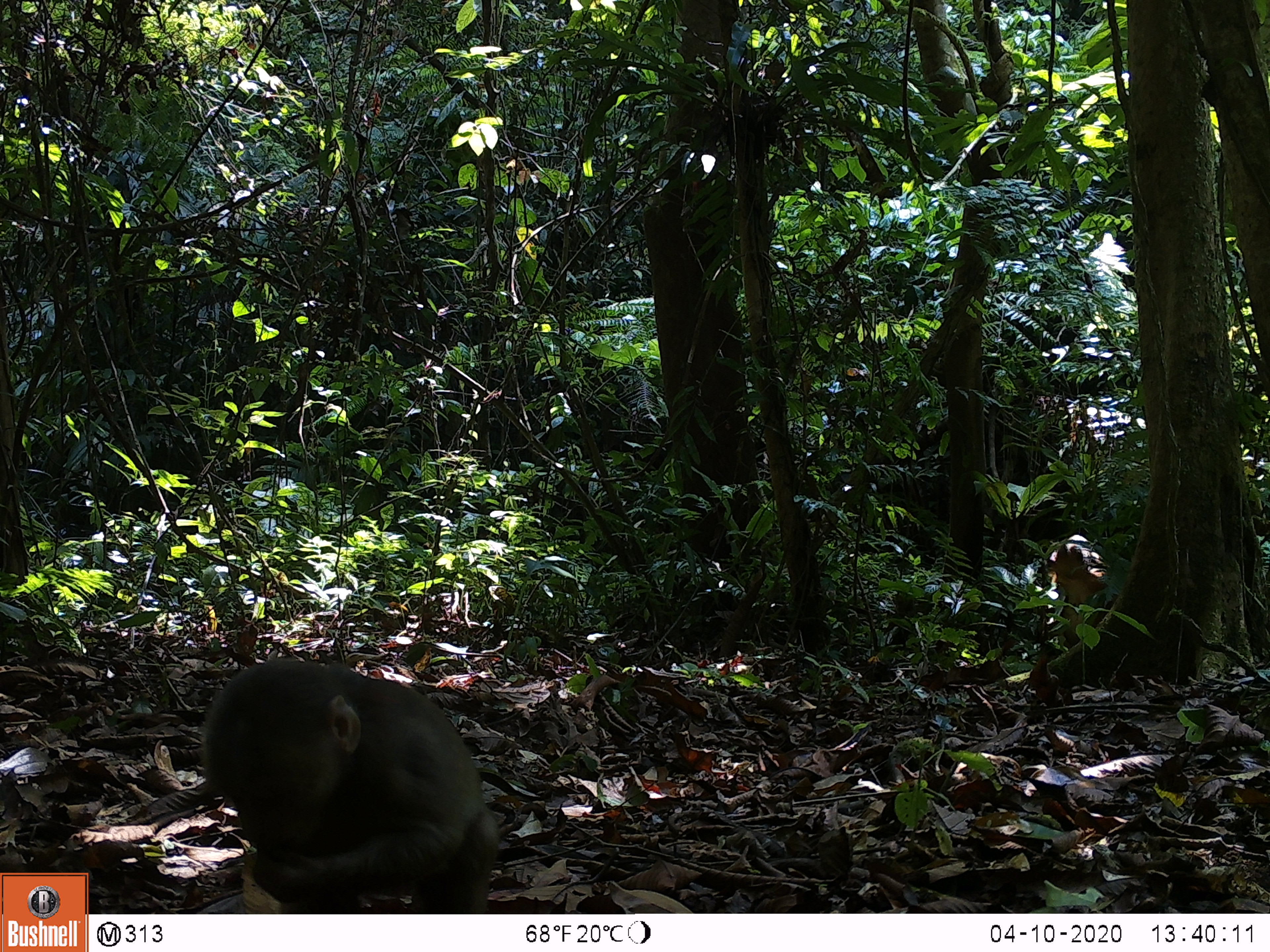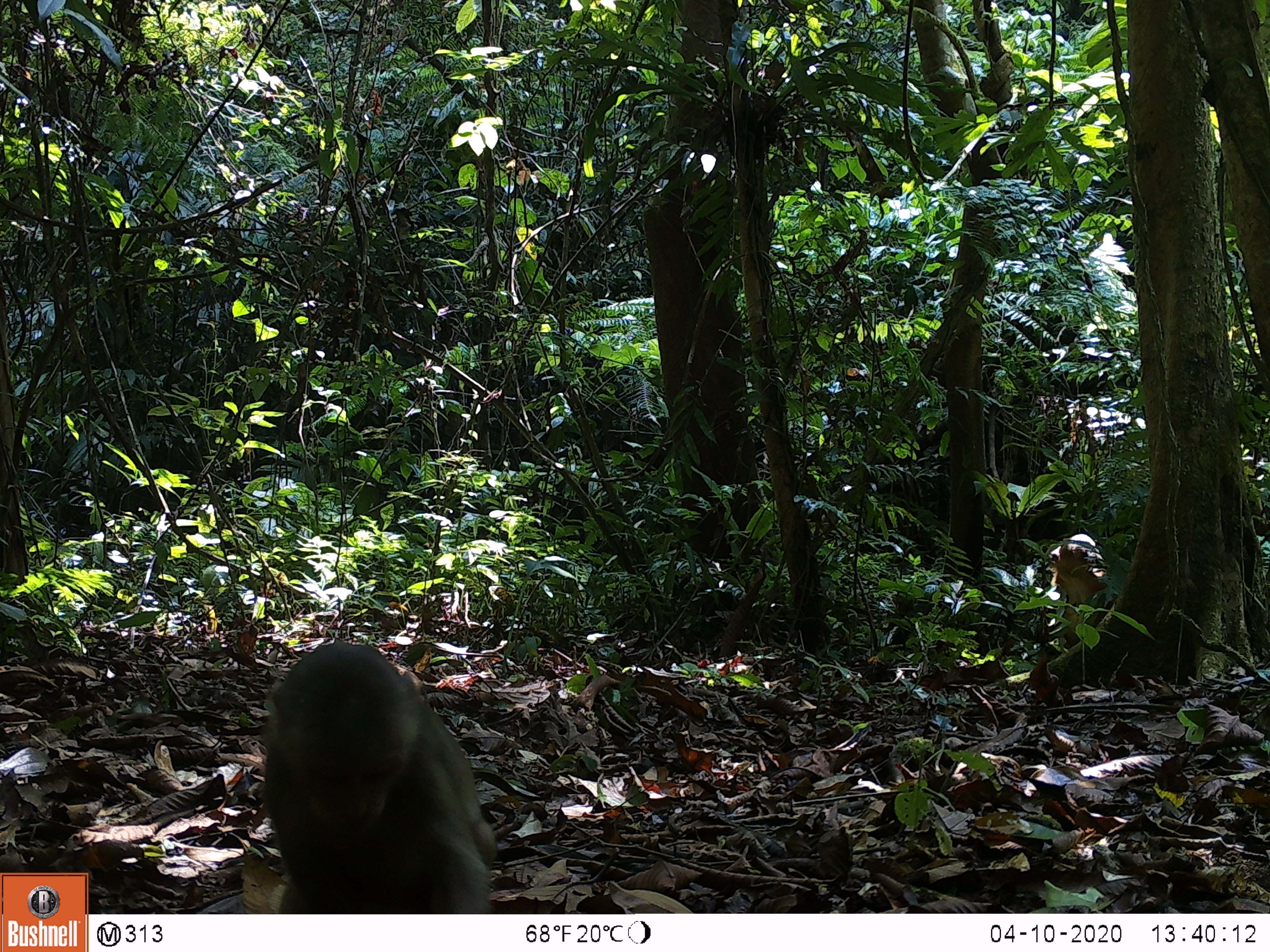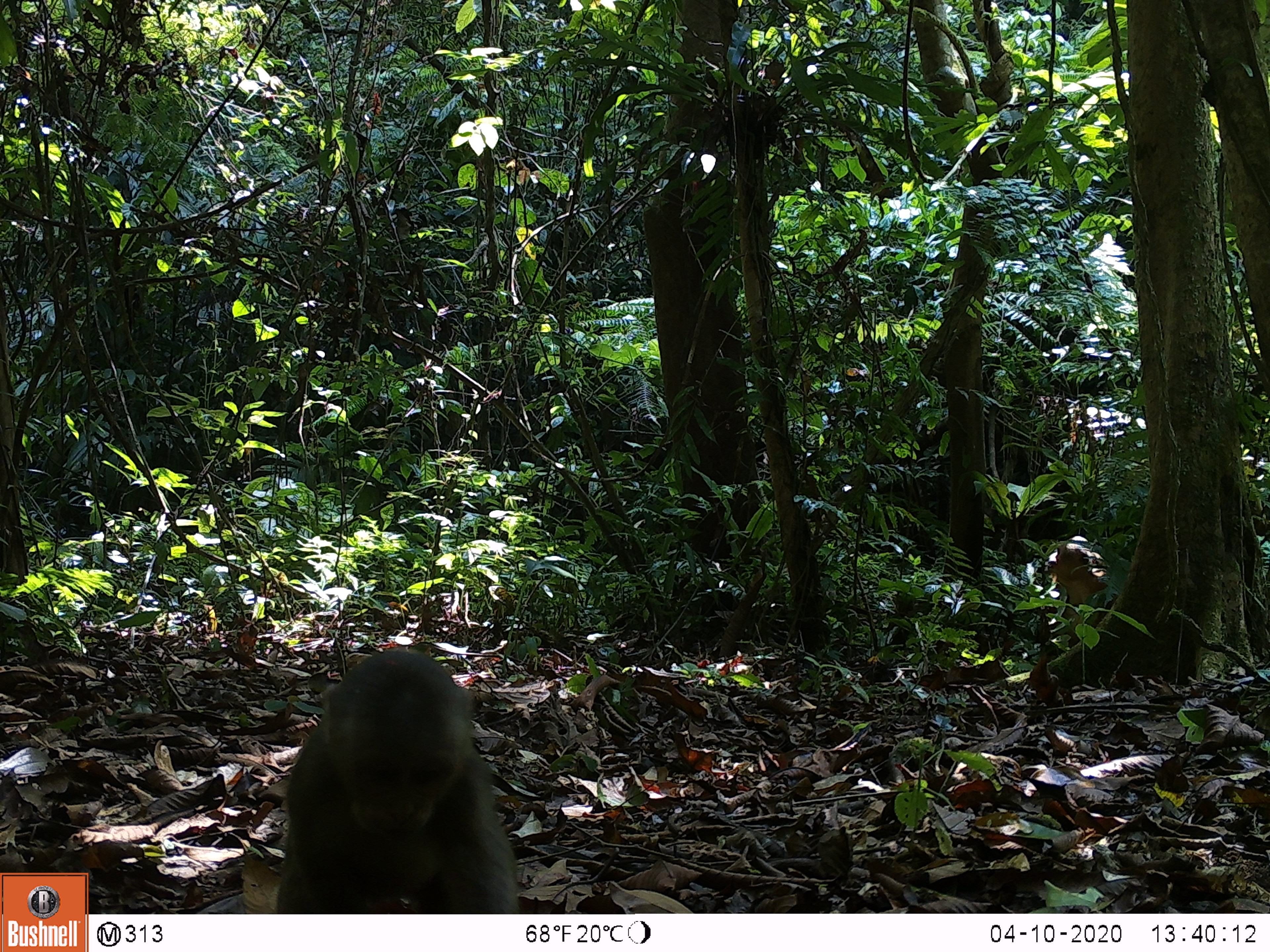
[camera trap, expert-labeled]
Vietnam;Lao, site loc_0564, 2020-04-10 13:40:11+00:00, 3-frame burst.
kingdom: Animalia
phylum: Chordata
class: Mammalia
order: Primates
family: Cercopithecidae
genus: Macaca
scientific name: Macaca arctoides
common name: stump-tailed macaque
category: stump tailed macaque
Stump tailed macaque (stump-tailed macaque) (Macaca arctoides). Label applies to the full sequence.